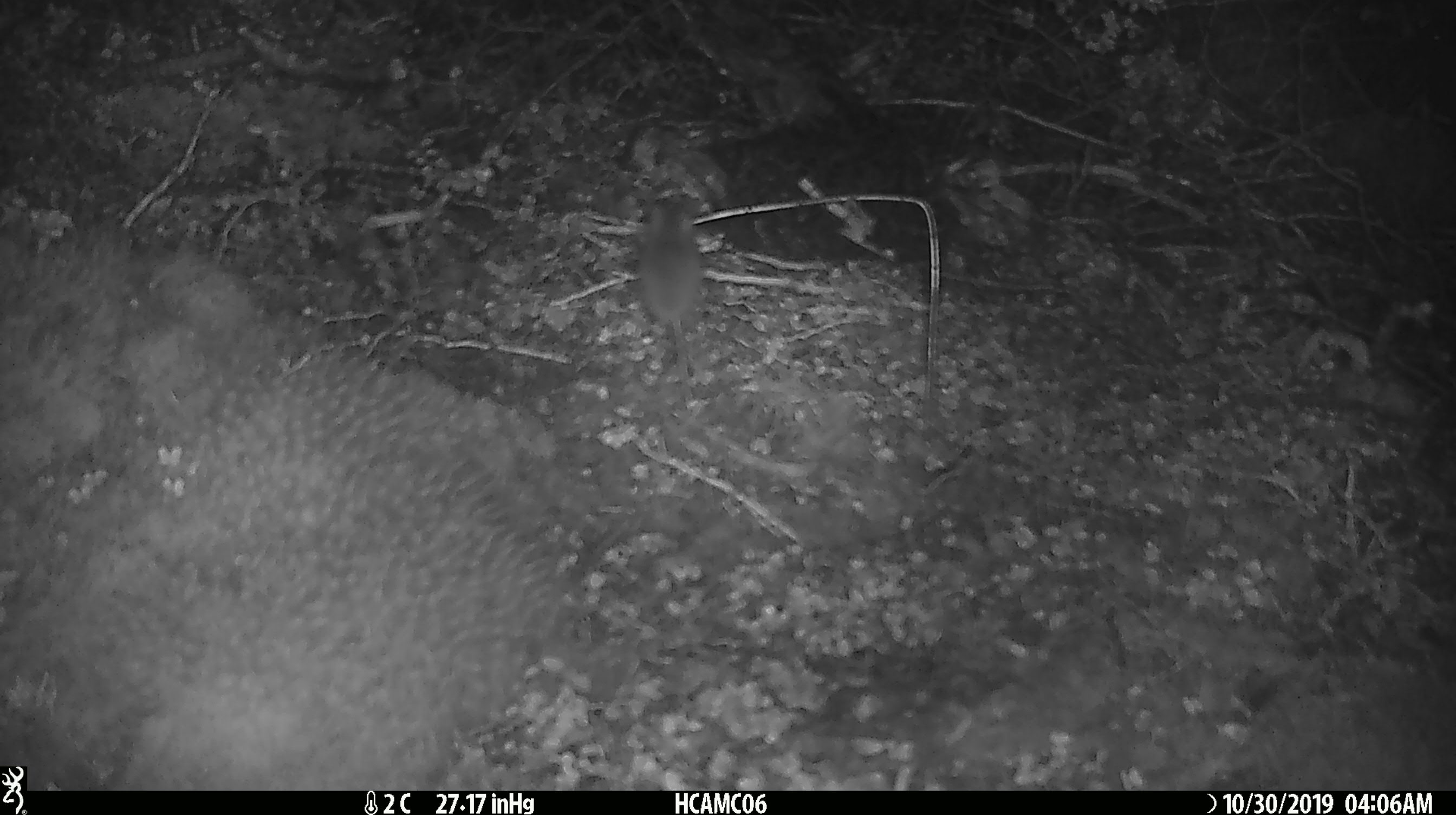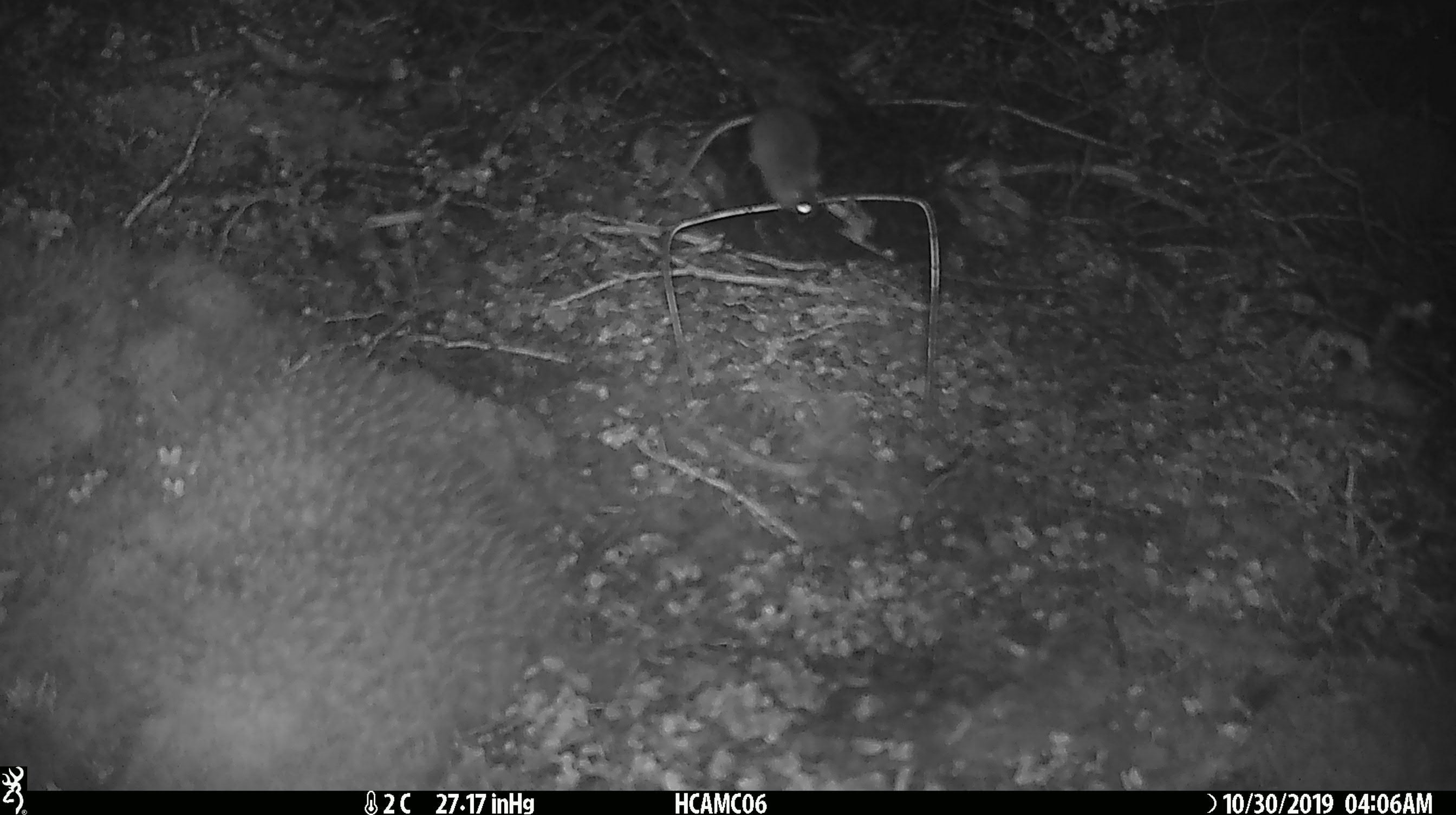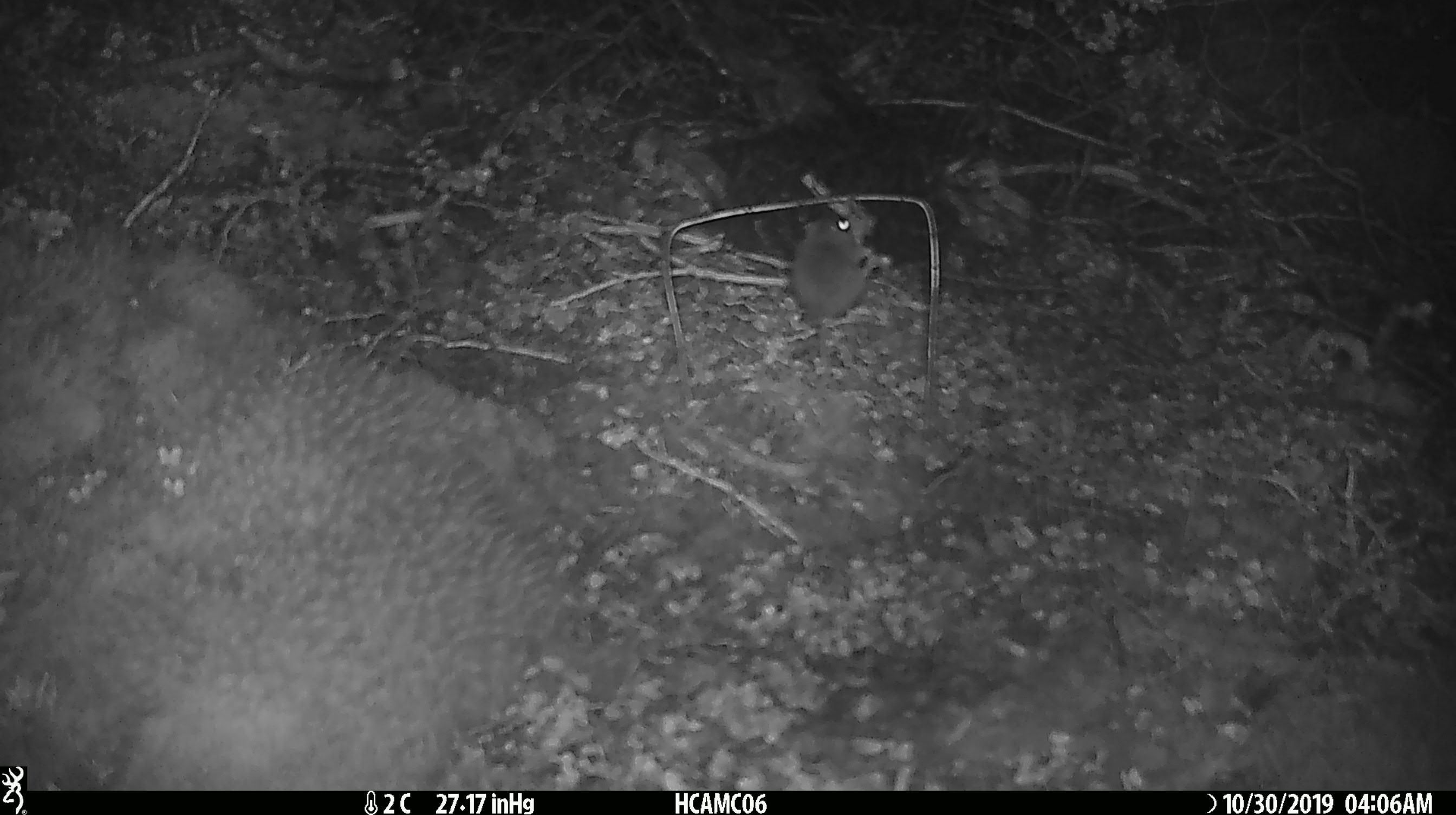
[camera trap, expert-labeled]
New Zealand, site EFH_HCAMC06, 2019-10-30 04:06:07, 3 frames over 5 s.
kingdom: Animalia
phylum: Chordata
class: Mammalia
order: Rodentia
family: Muridae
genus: Mus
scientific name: Mus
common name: mouse